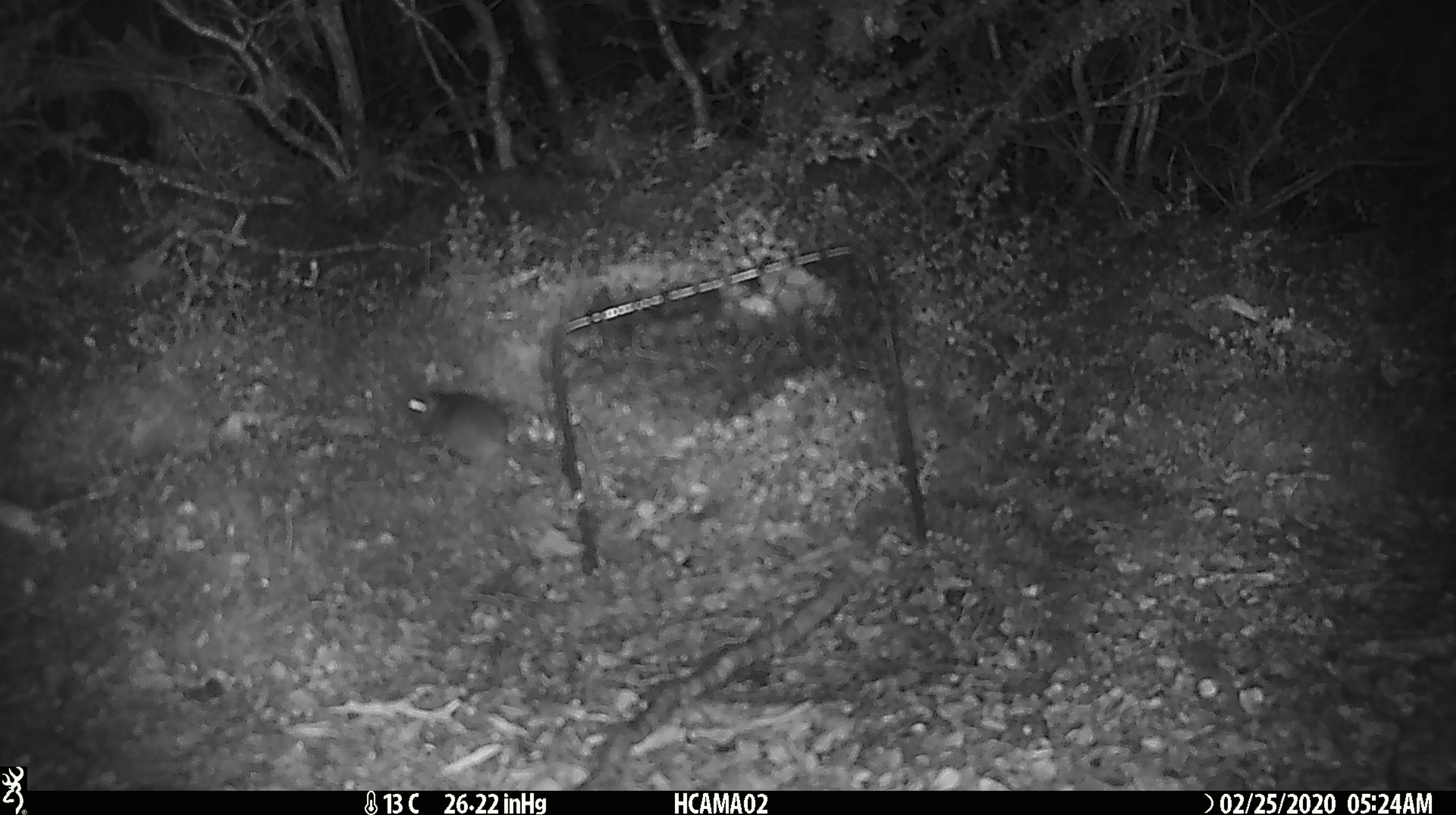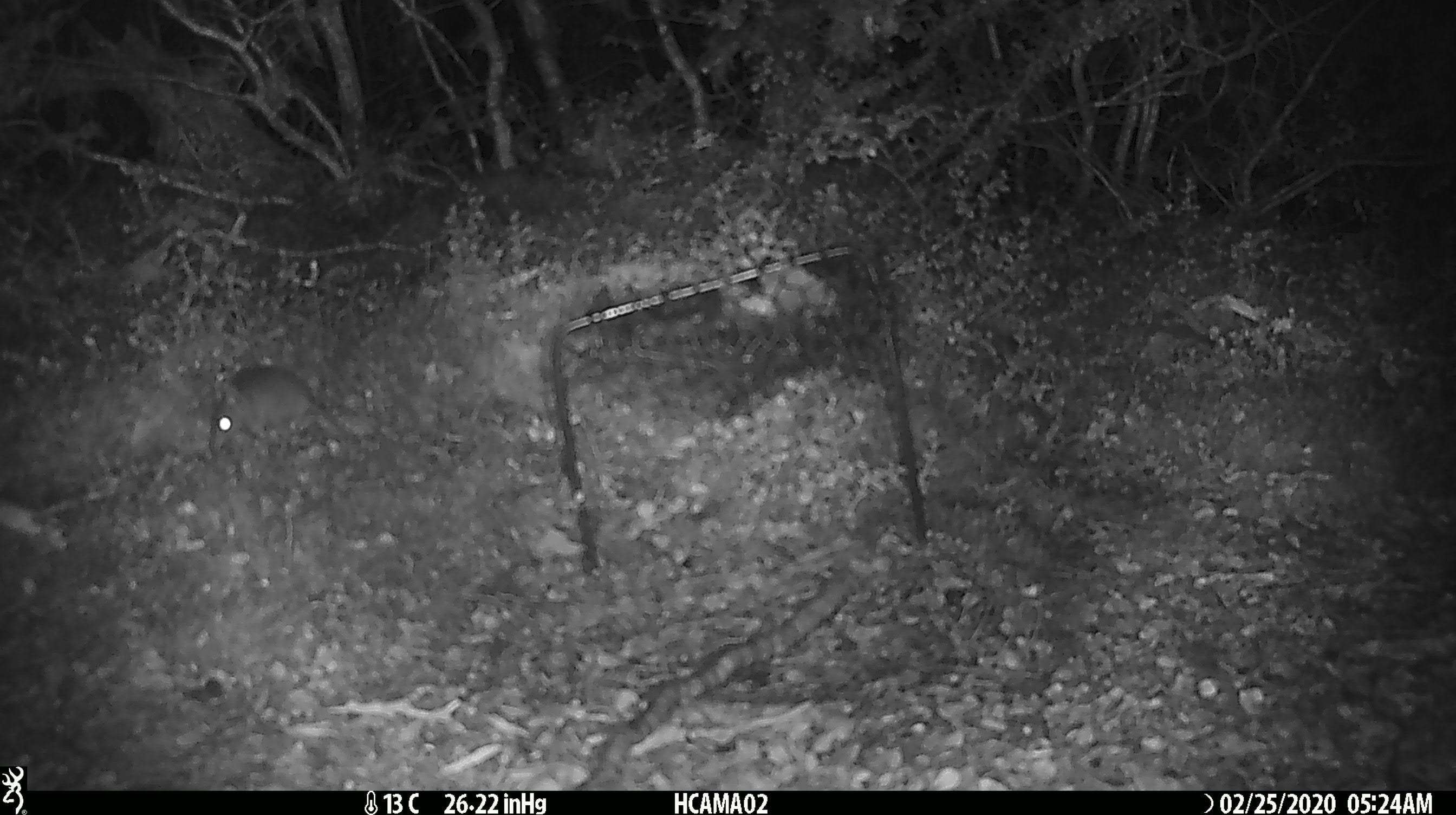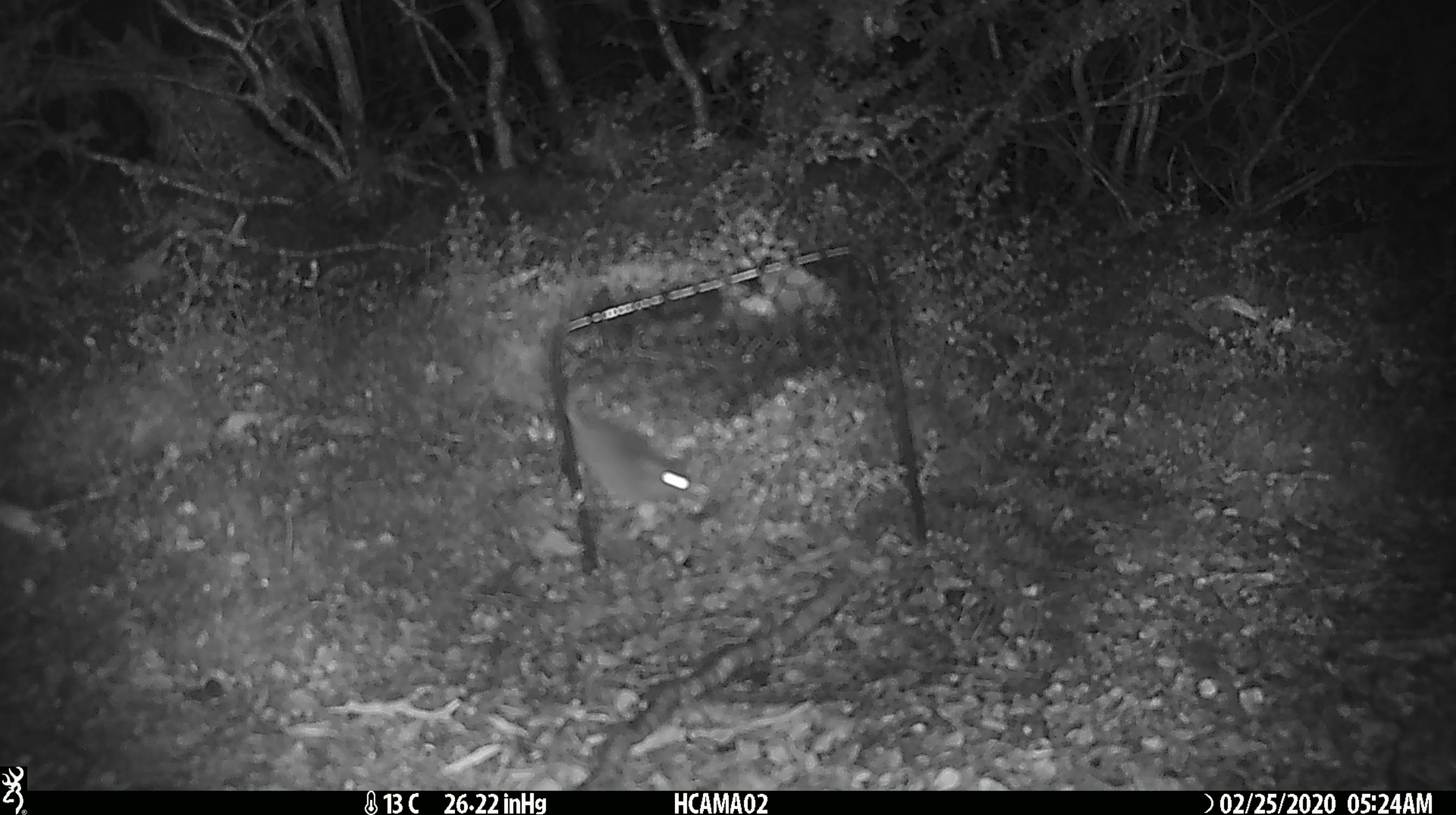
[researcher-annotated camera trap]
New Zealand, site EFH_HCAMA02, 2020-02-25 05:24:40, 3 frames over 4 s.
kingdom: Animalia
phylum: Chordata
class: Mammalia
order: Rodentia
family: Muridae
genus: Mus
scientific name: Mus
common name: mouse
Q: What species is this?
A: Mouse (Mus).